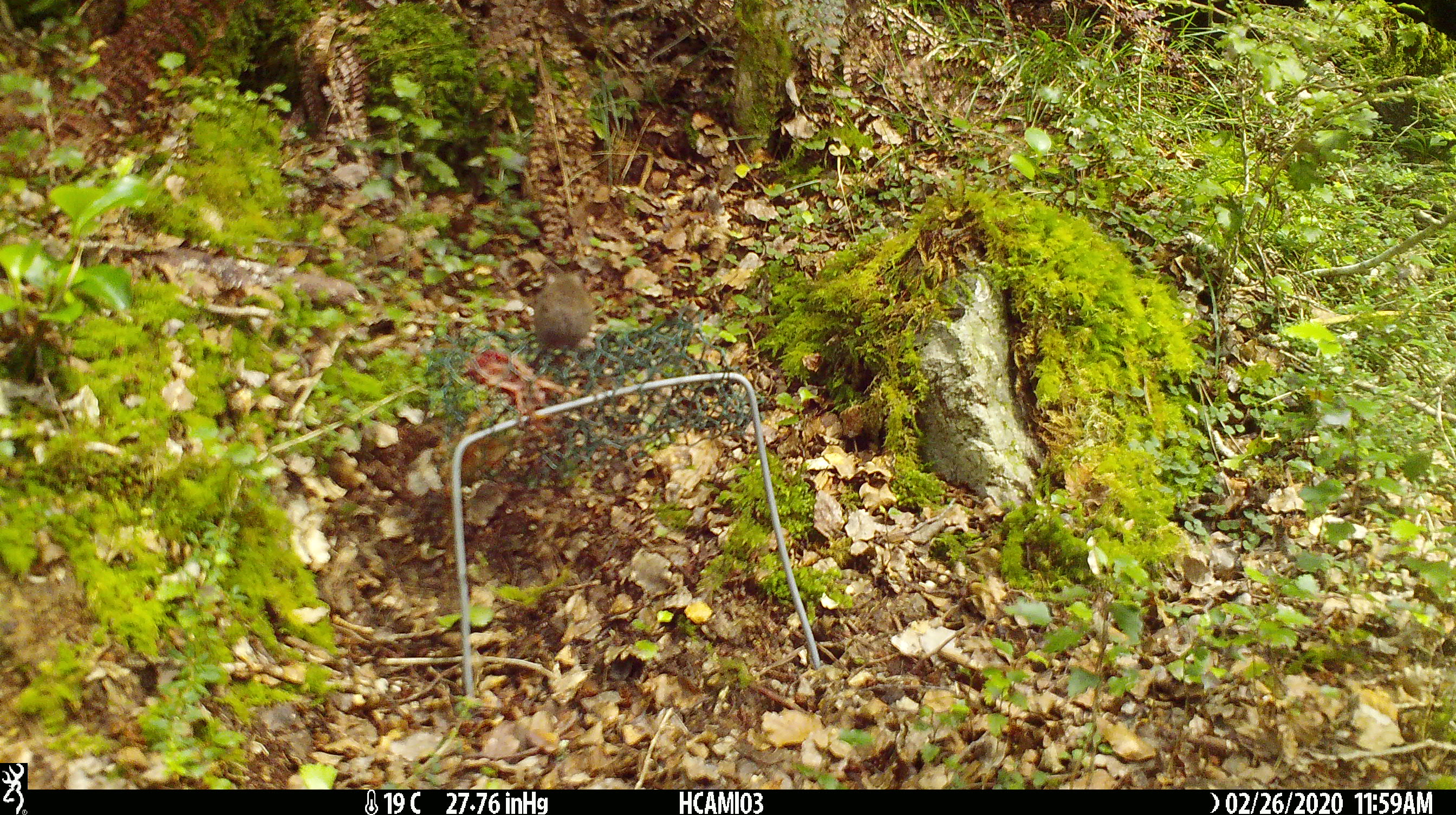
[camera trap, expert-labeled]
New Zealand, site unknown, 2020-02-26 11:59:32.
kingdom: Animalia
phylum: Chordata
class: Mammalia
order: Rodentia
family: Muridae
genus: Mus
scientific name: Mus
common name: mouse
Mouse (Mus).